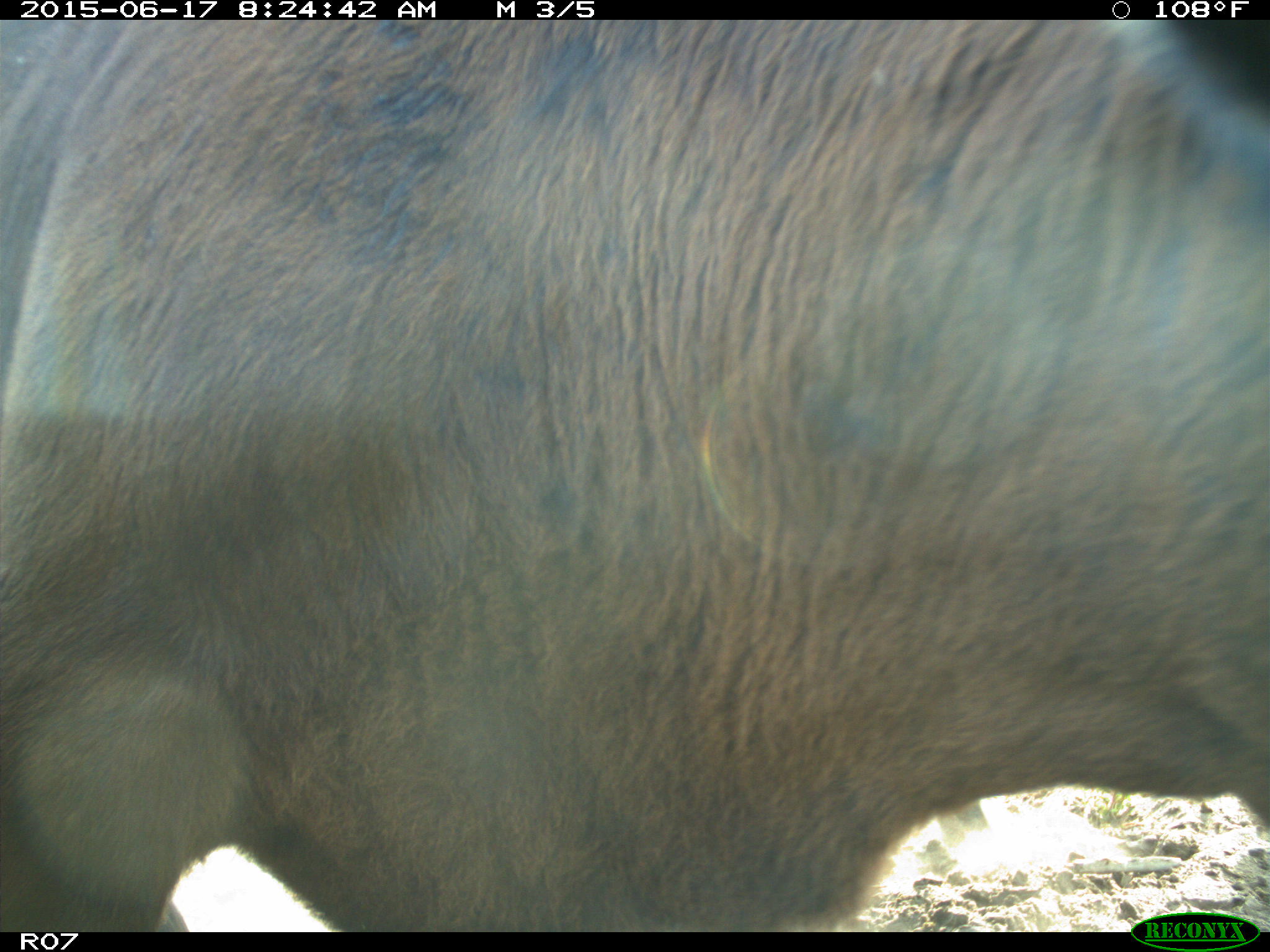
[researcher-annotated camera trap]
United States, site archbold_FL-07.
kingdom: Animalia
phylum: Chordata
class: Mammalia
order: Artiodactyla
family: Bovidae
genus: Bos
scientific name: Bos taurus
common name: domestic cow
Bos taurus (domestic cow).